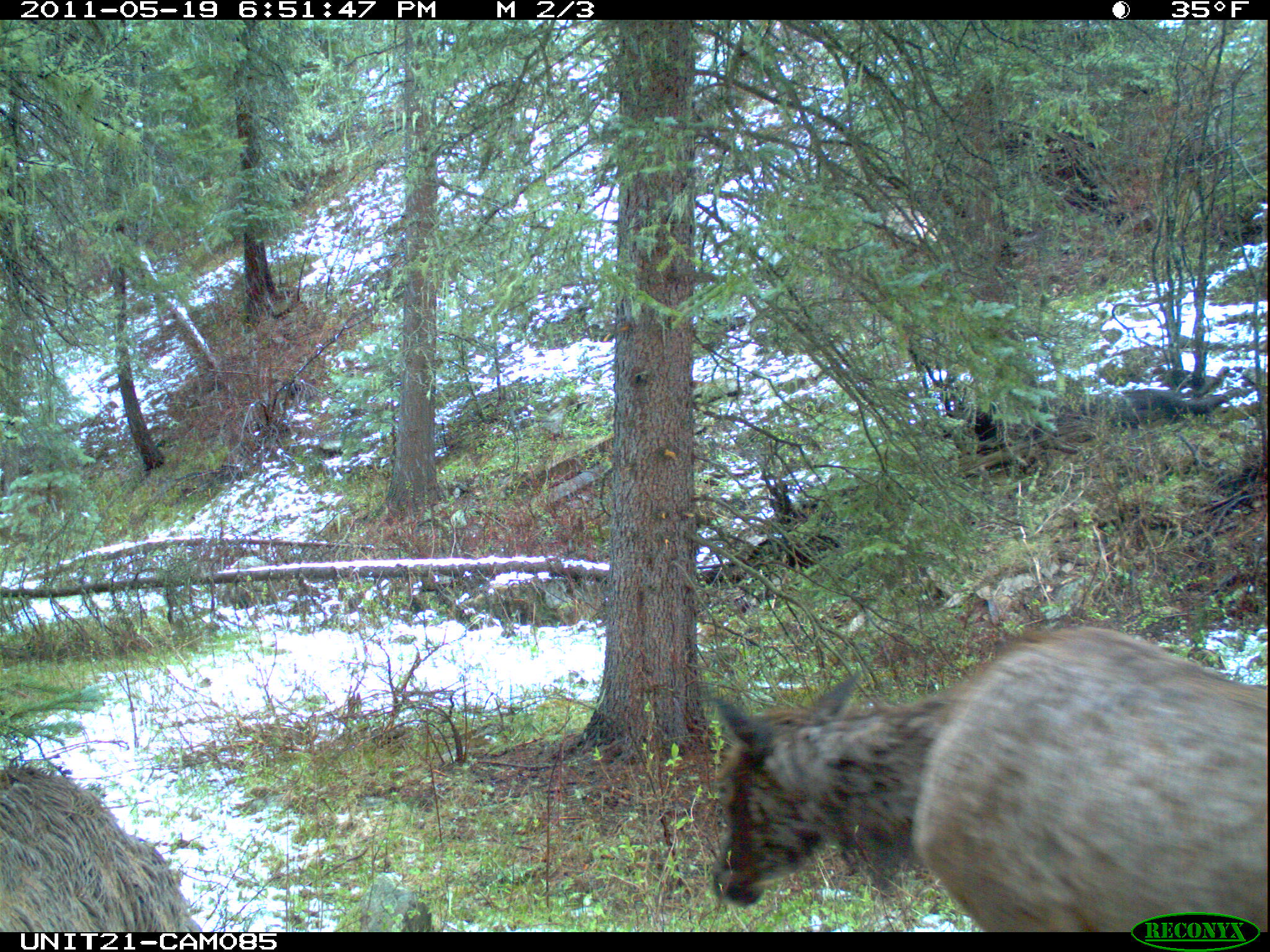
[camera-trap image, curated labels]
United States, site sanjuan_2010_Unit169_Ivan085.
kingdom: Animalia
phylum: Chordata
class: Mammalia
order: Artiodactyla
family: Cervidae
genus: Cervus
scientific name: Cervus elaphus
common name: red deer